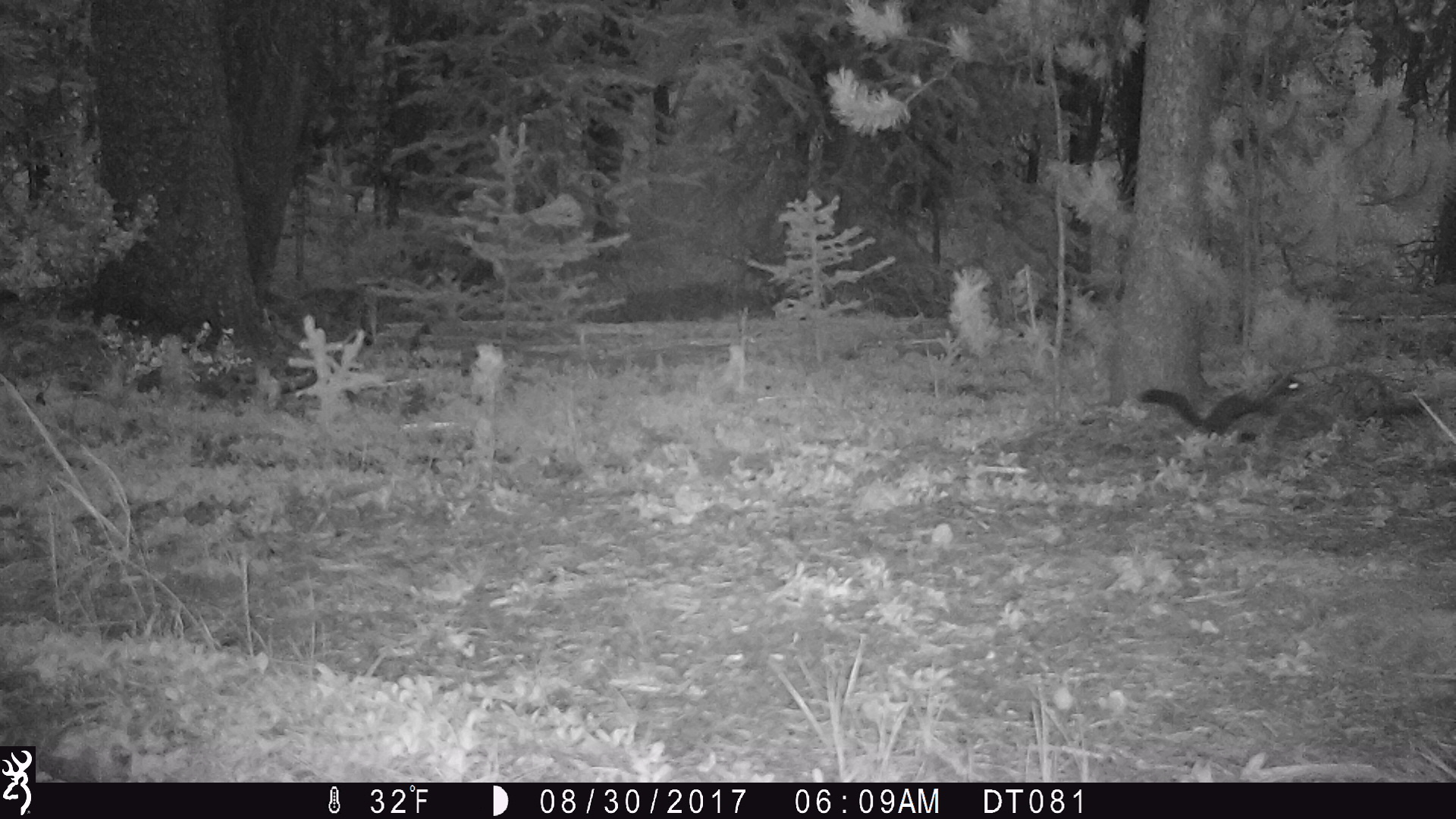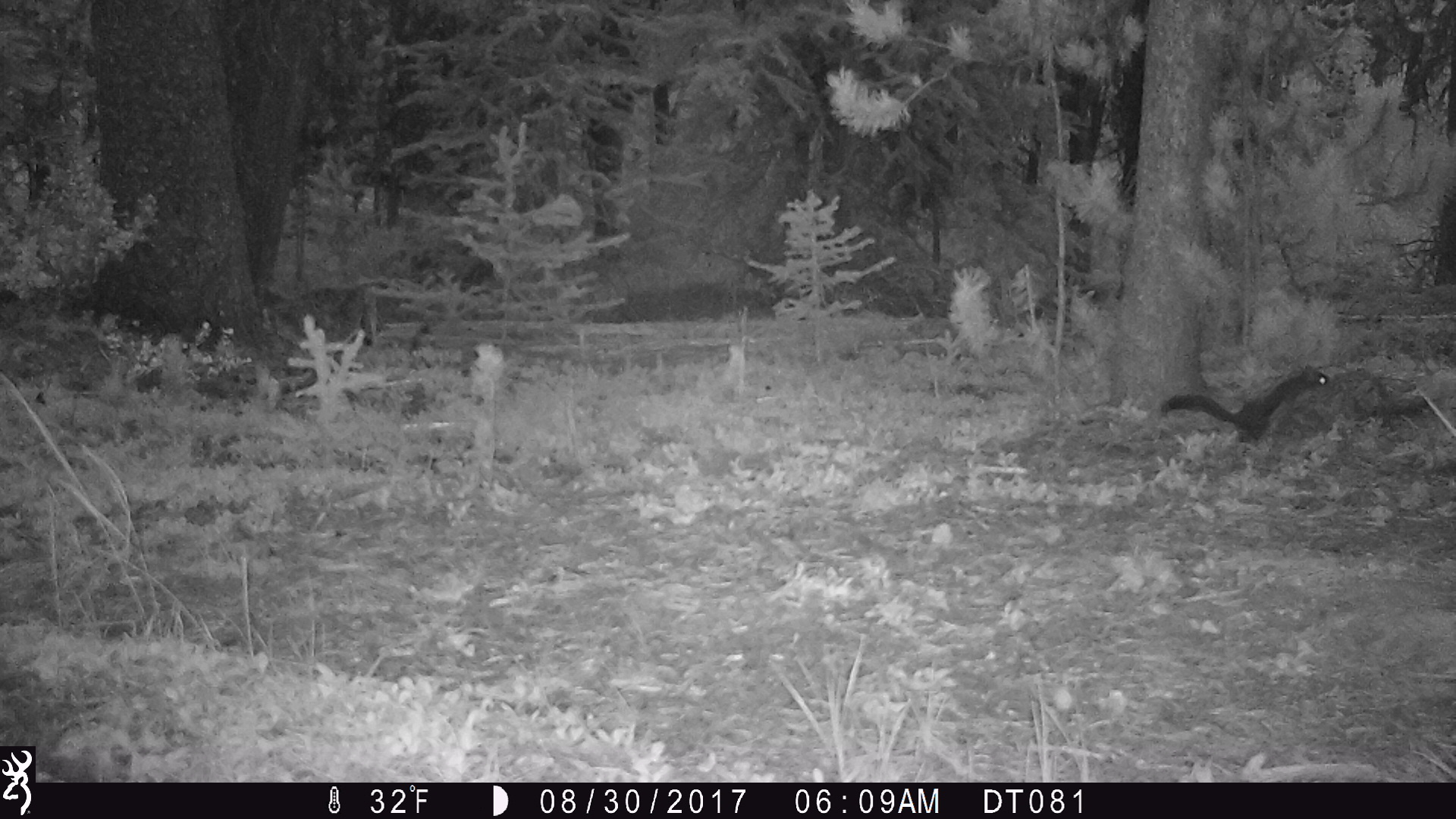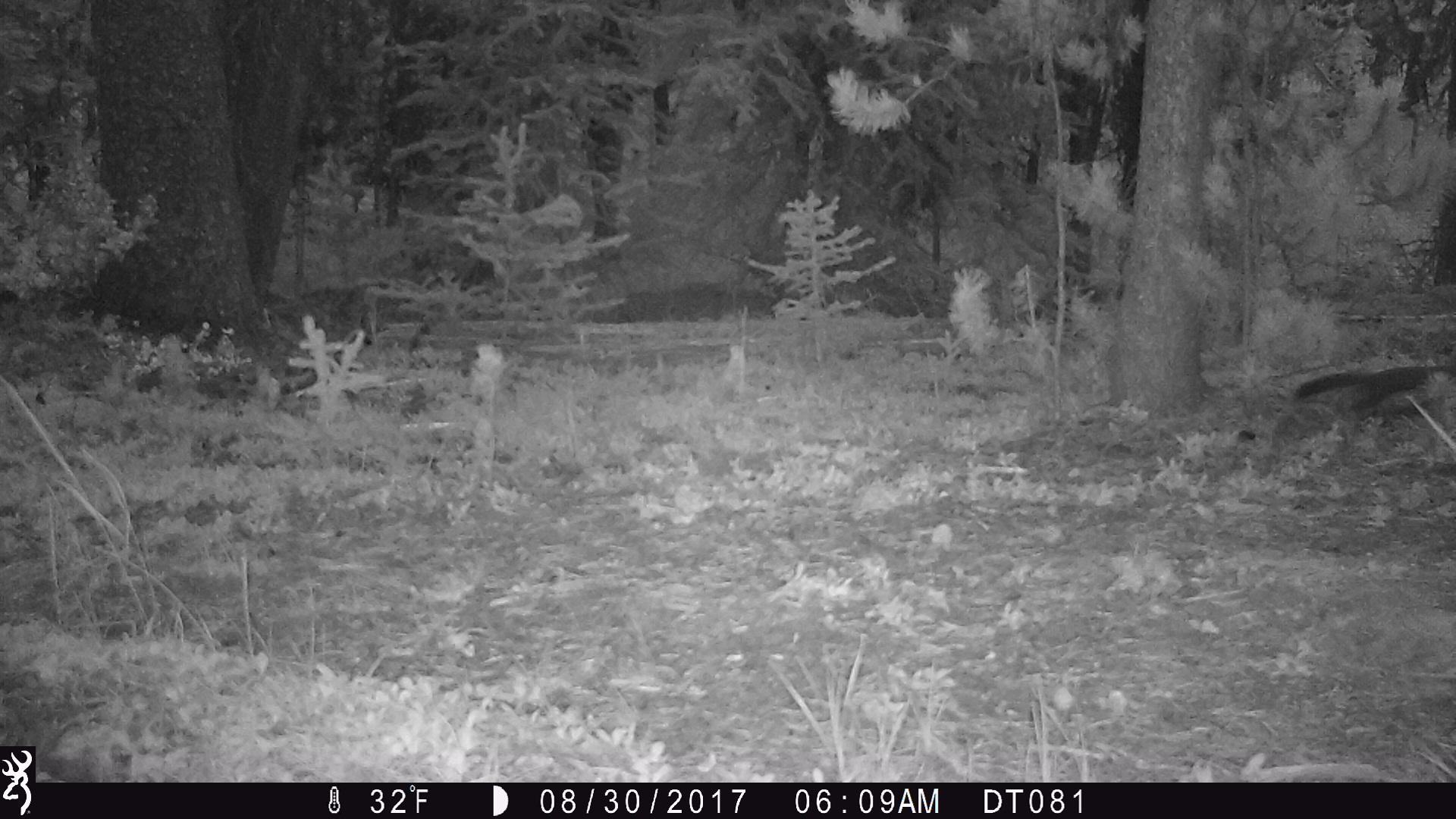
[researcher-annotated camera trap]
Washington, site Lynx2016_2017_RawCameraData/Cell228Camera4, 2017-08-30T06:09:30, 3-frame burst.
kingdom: Animalia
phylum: Chordata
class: Mammalia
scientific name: Mammalia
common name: small mammal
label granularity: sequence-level